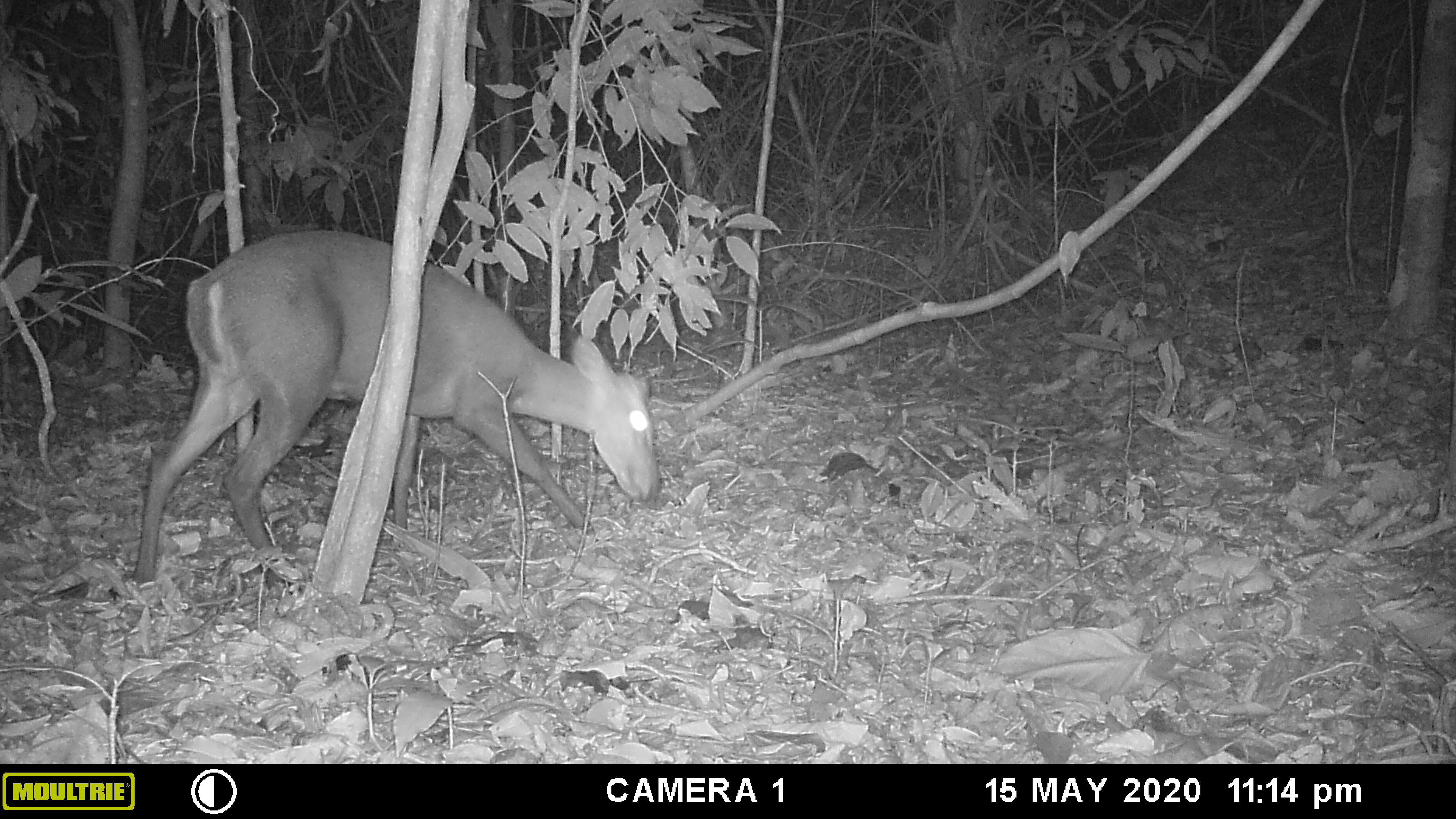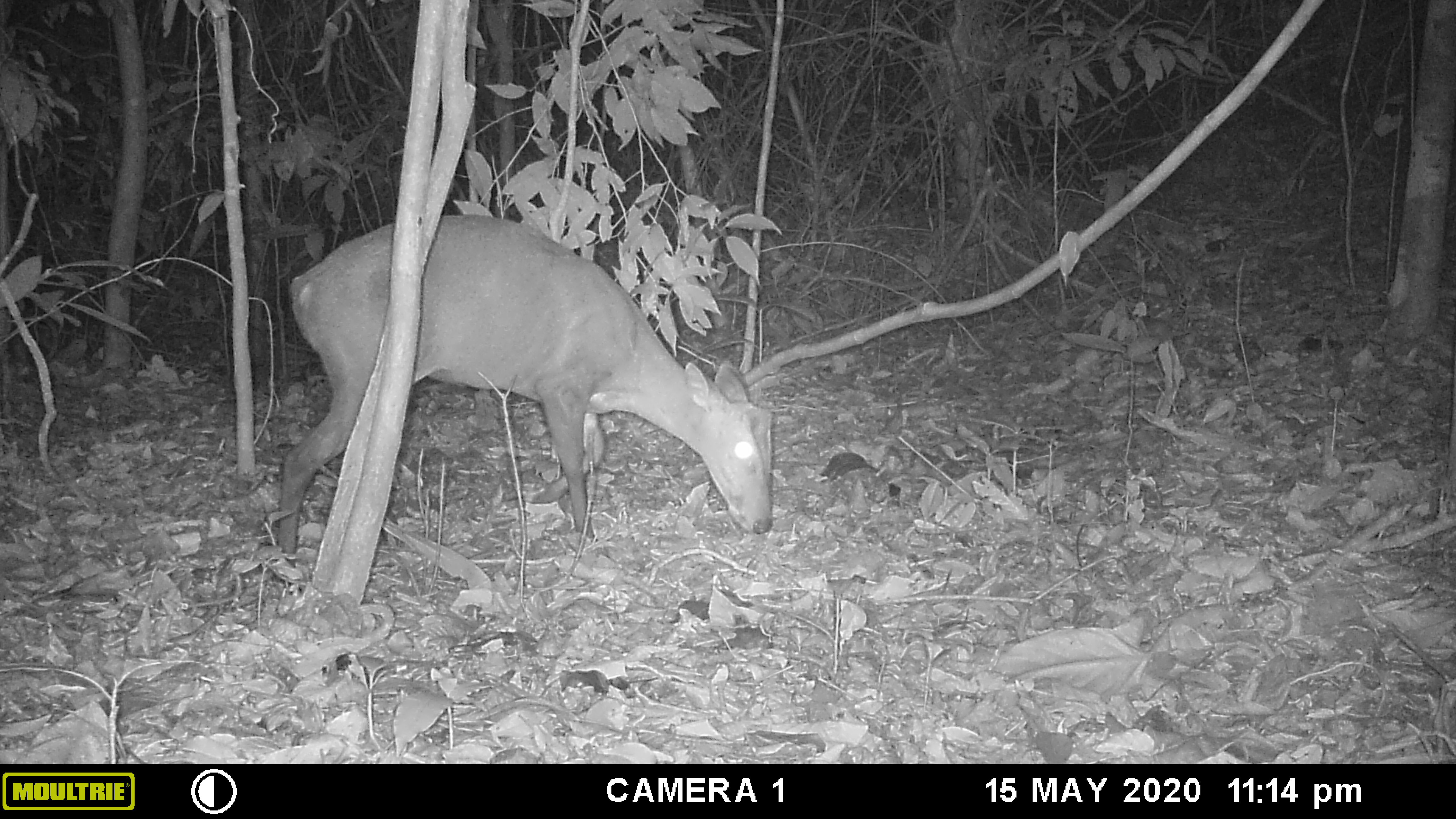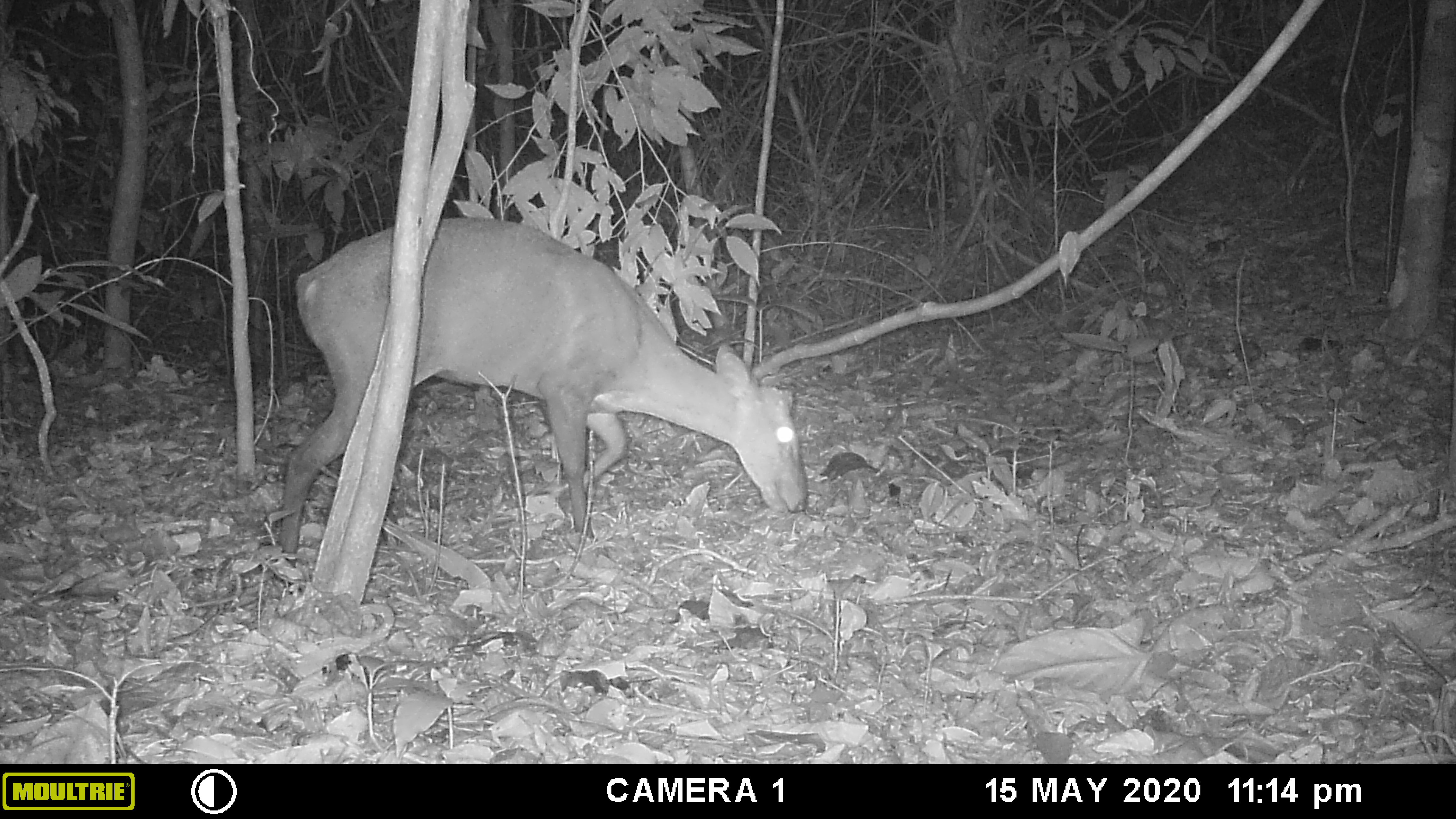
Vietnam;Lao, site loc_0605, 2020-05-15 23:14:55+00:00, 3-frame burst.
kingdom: Animalia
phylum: Chordata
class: Mammalia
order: Artiodactyla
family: Cervidae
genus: Muntiacus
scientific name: Muntiacus rooseveltorum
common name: roosevelt's muntjac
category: roosevelts muntjac group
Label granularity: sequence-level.